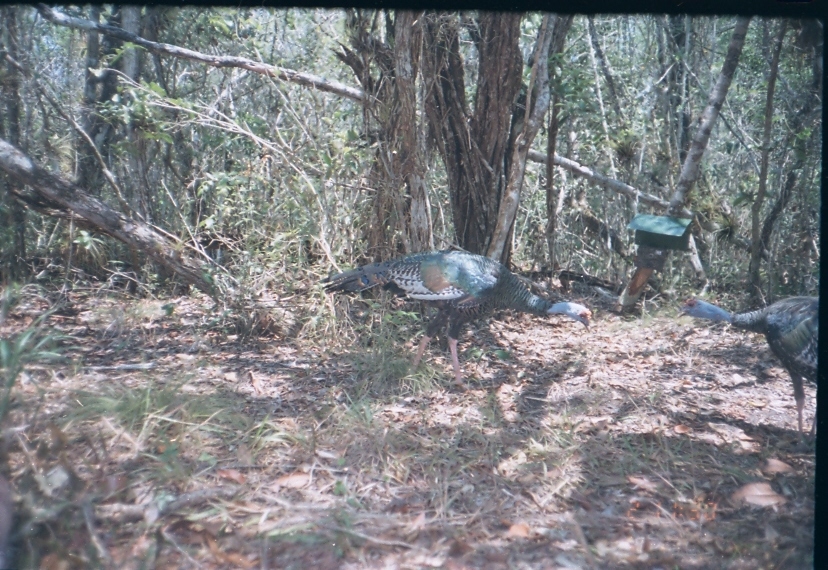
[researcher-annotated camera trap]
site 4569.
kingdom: Animalia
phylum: Chordata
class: Aves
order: Galliformes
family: Phasianidae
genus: Meleagris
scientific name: Meleagris ocellata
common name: ocellated turkey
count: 1